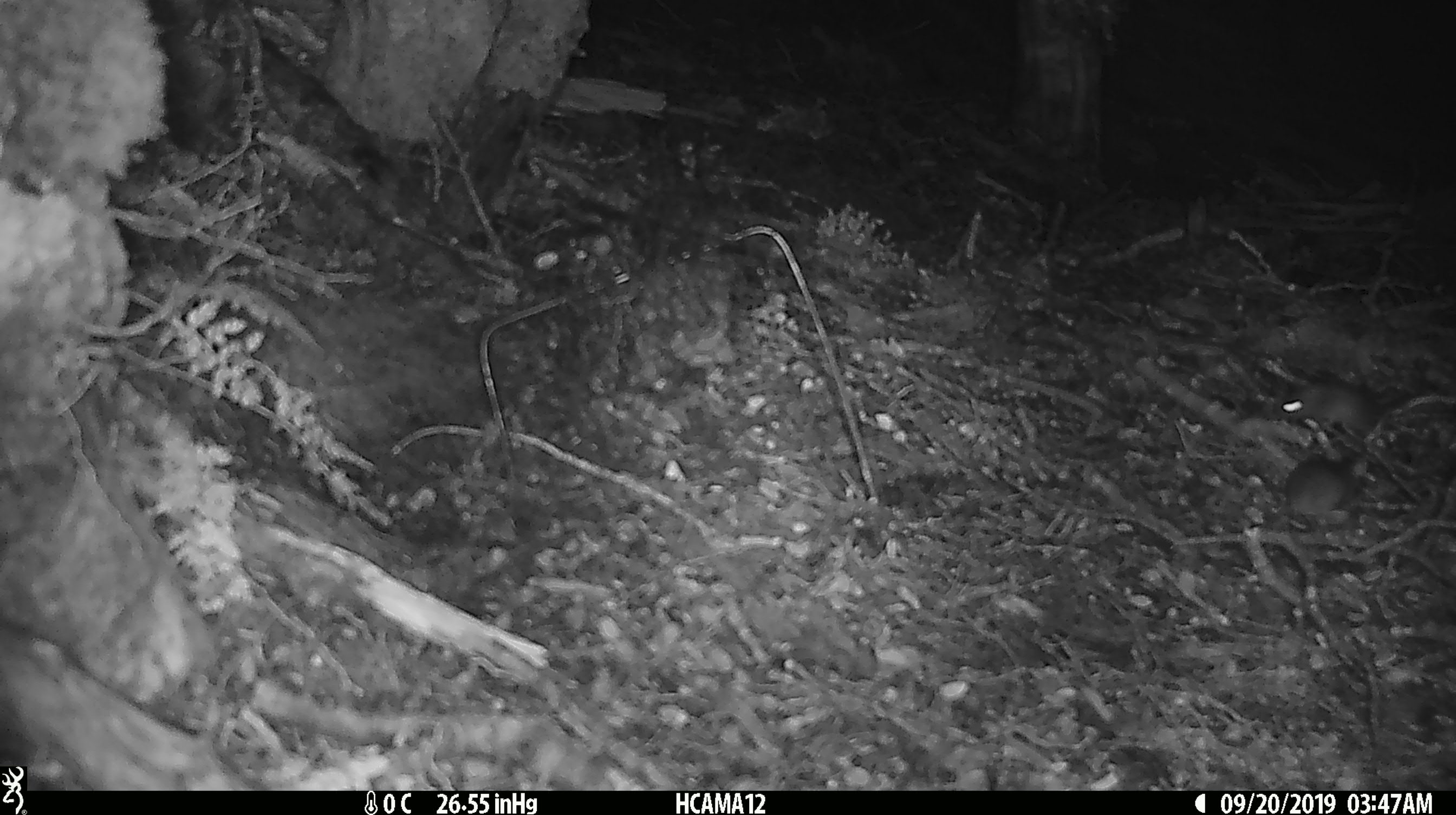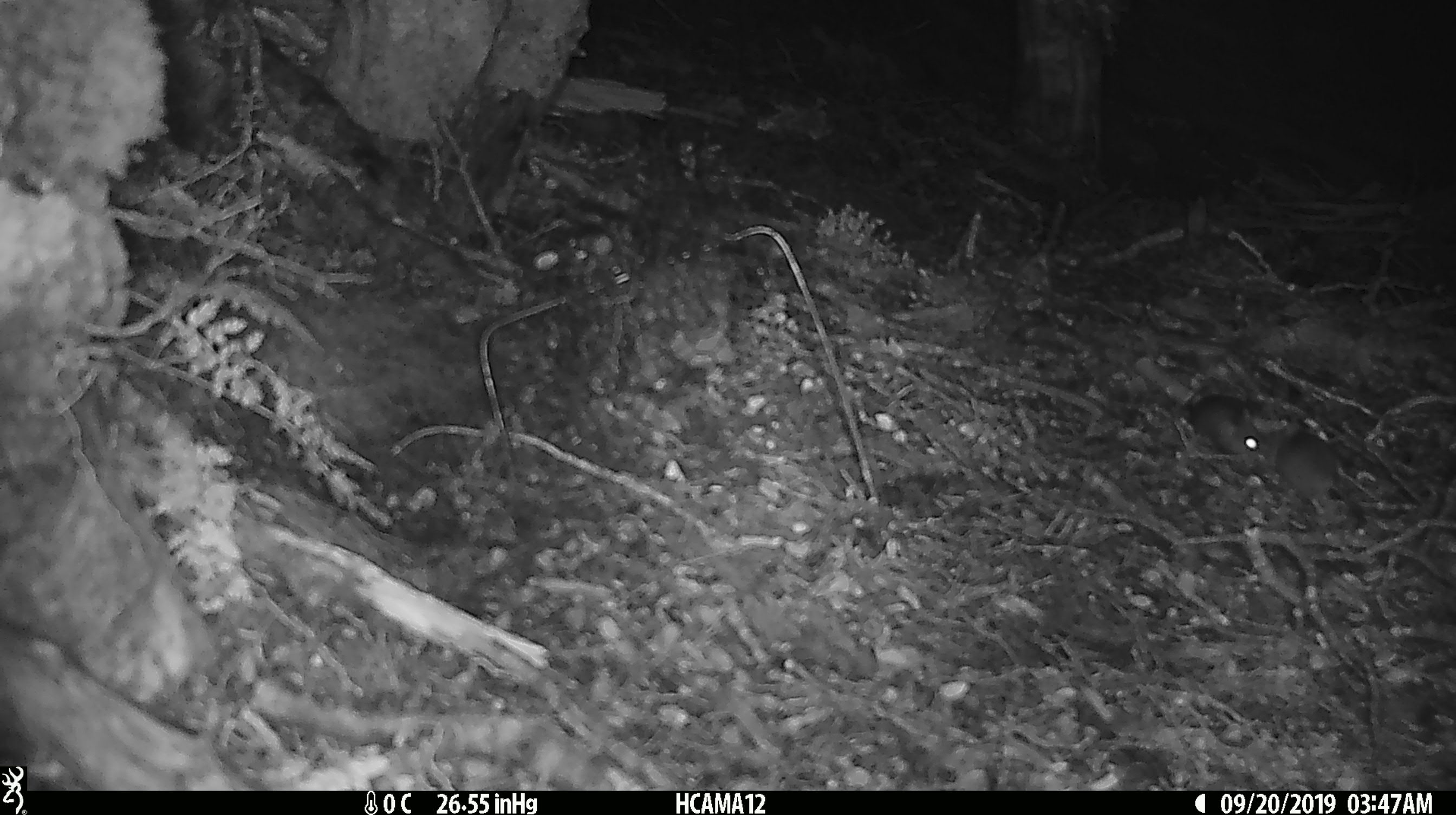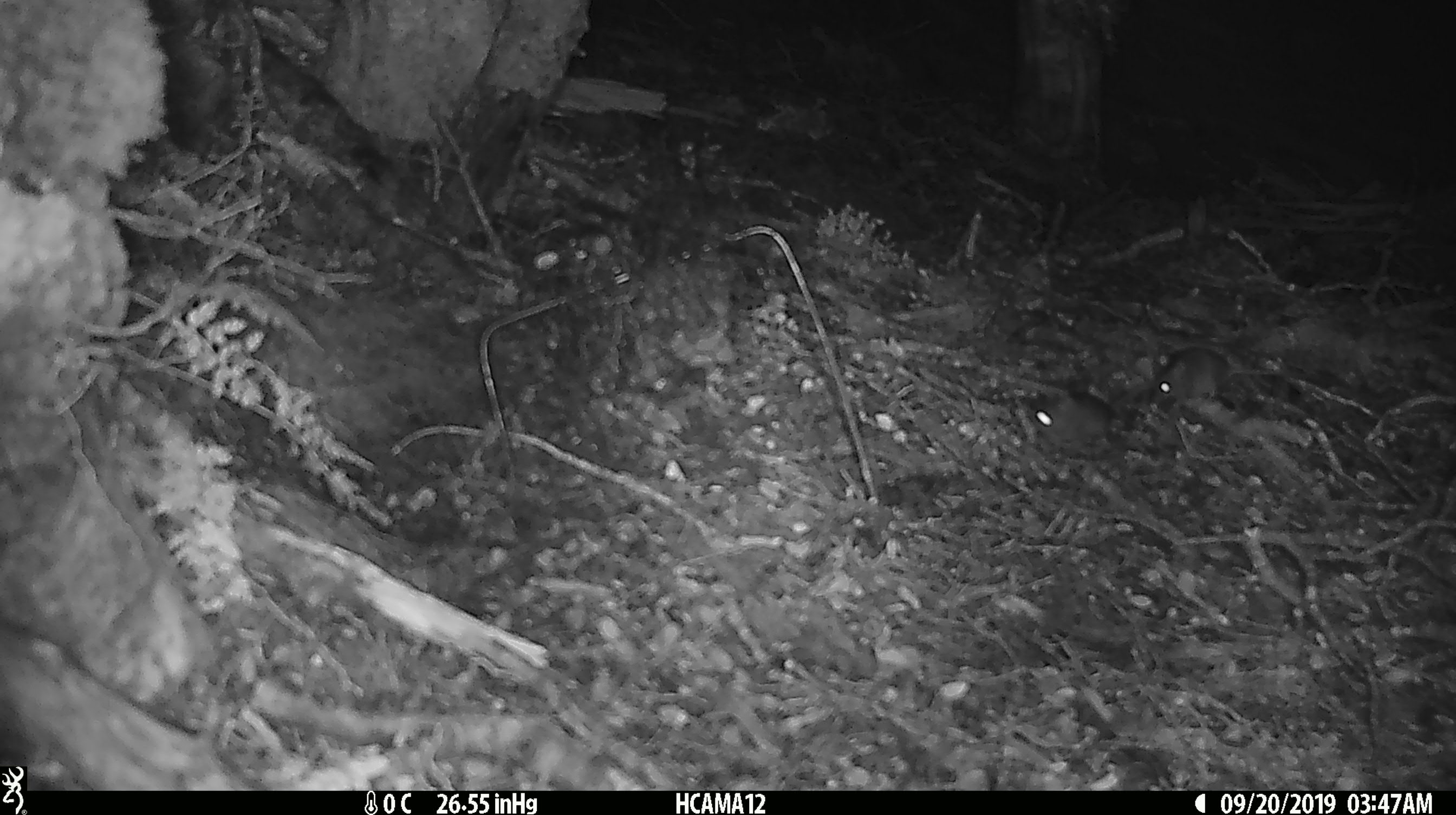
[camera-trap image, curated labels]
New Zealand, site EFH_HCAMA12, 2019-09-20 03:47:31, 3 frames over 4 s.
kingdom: Animalia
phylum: Chordata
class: Mammalia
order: Rodentia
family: Muridae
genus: Mus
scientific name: Mus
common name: mouse